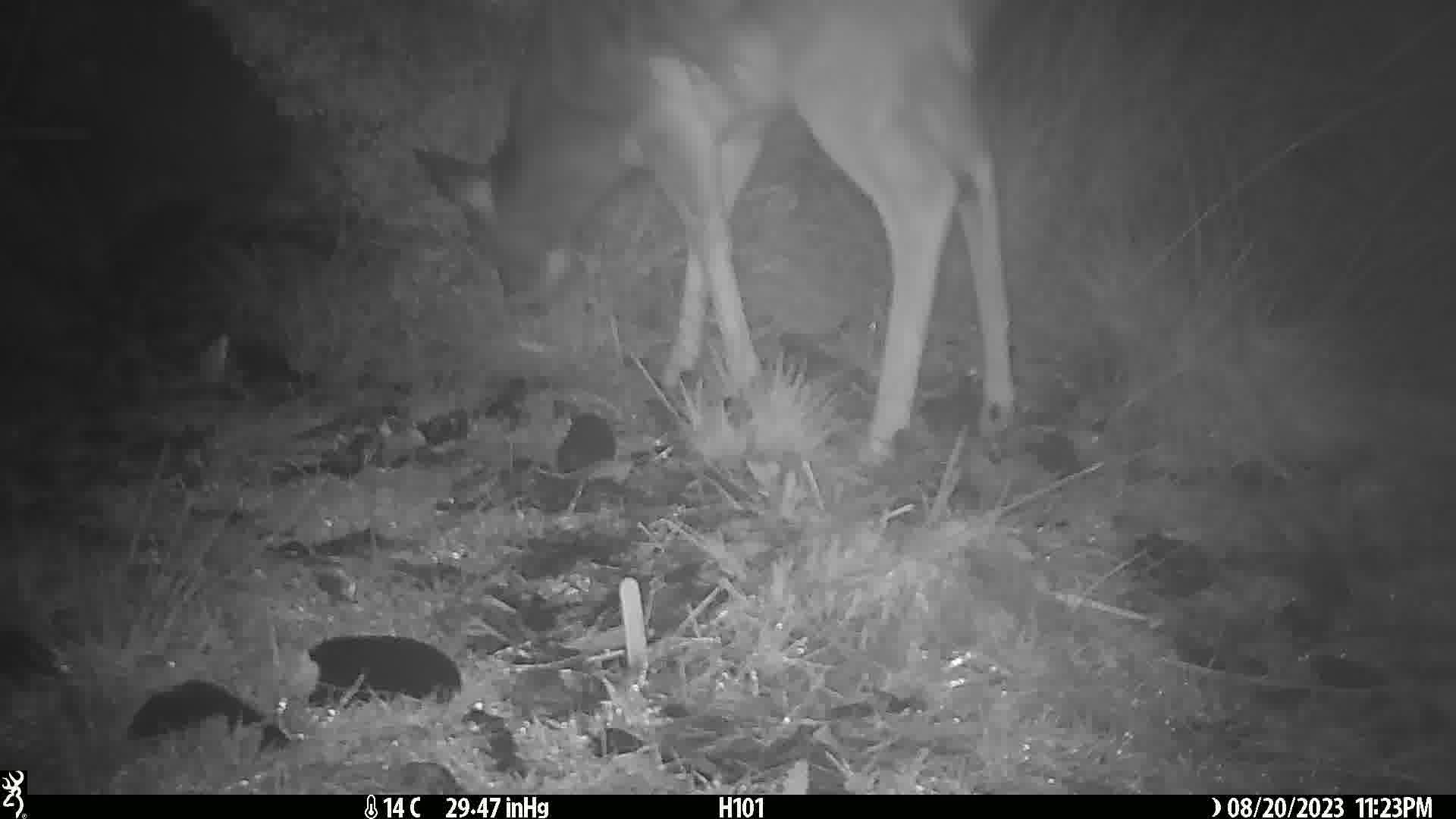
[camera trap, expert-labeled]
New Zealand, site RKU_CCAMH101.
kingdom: Animalia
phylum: Chordata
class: Mammalia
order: Artiodactyla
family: Cervidae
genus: Odocoileus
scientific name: Odocoileus virginianus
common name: white-tailed deer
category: white tailed deer